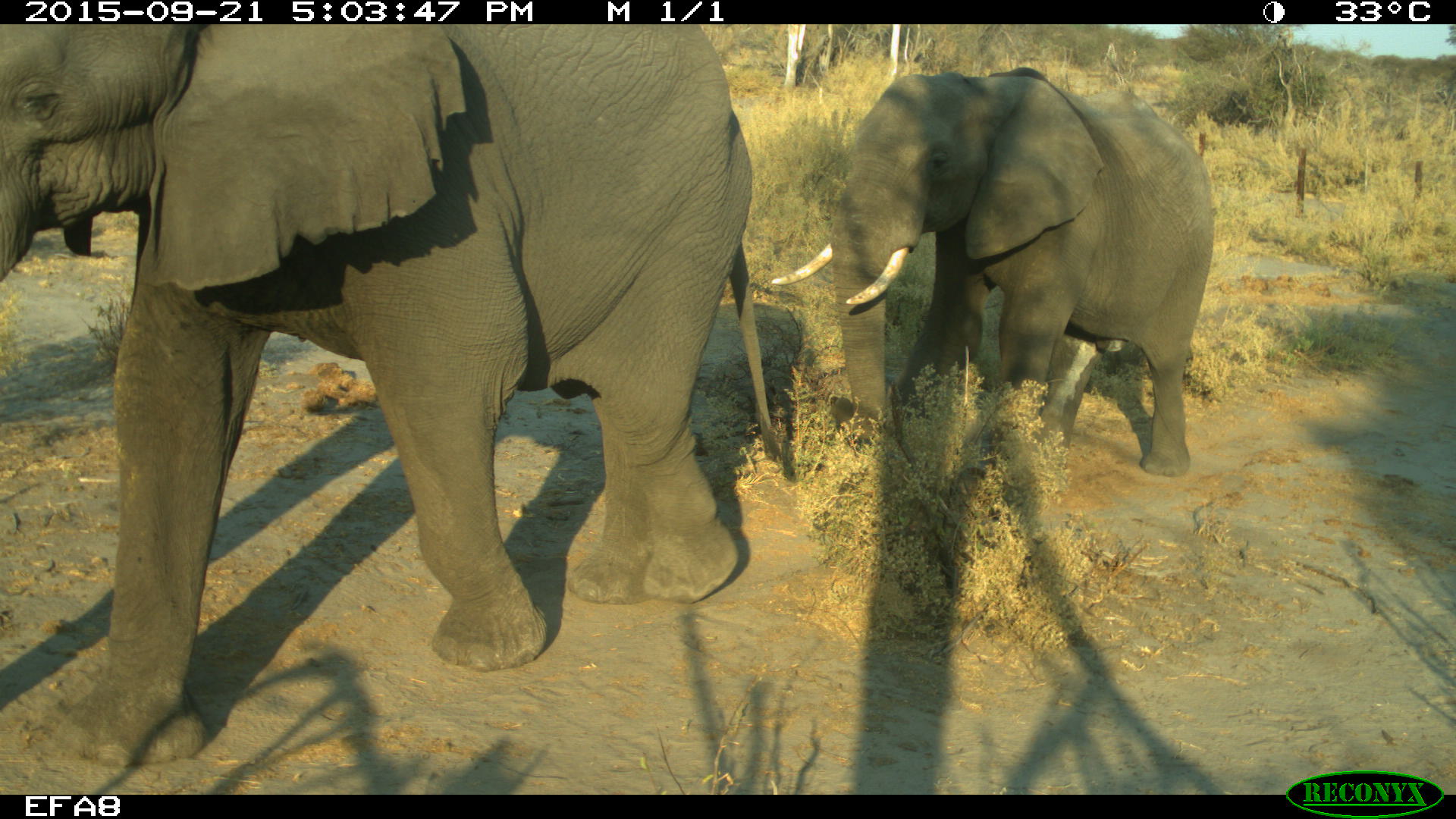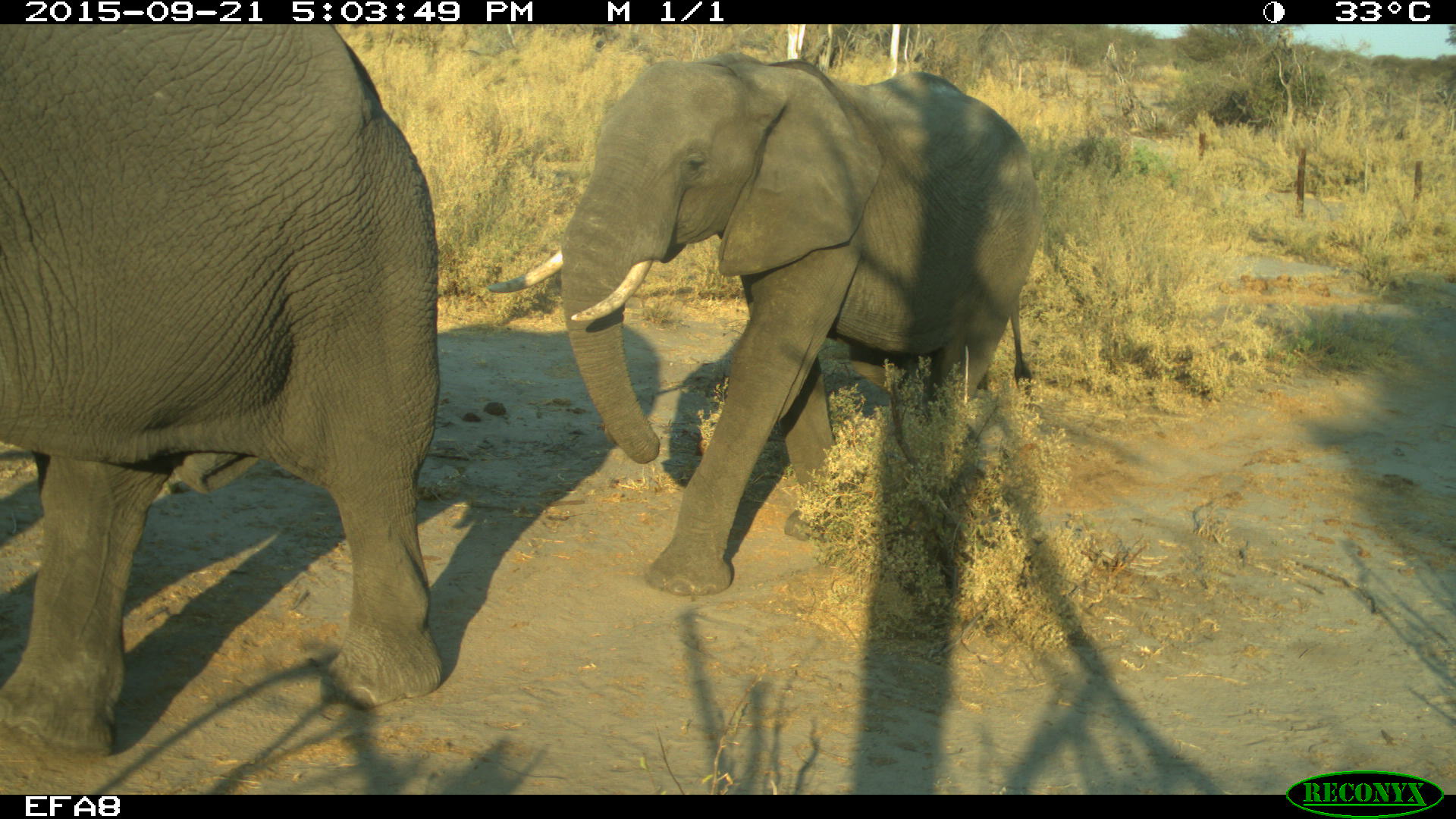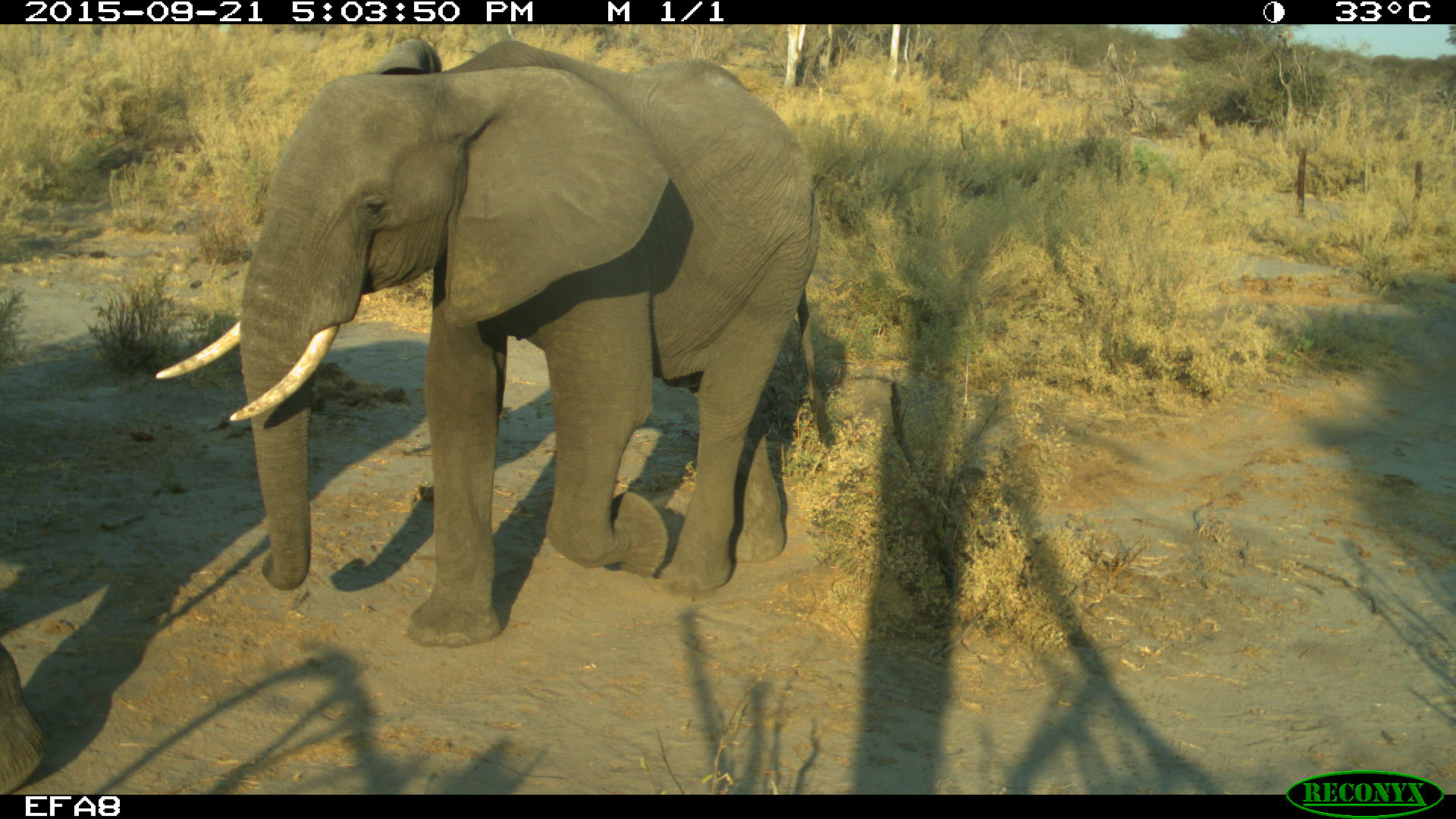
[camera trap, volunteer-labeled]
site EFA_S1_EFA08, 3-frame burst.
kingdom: Animalia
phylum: Chordata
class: Mammalia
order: Proboscidea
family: Elephantidae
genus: Loxodonta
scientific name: Loxodonta africana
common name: african bush elephant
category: elephant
Elephant (african bush elephant) (Loxodonta africana), count 2. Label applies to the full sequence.